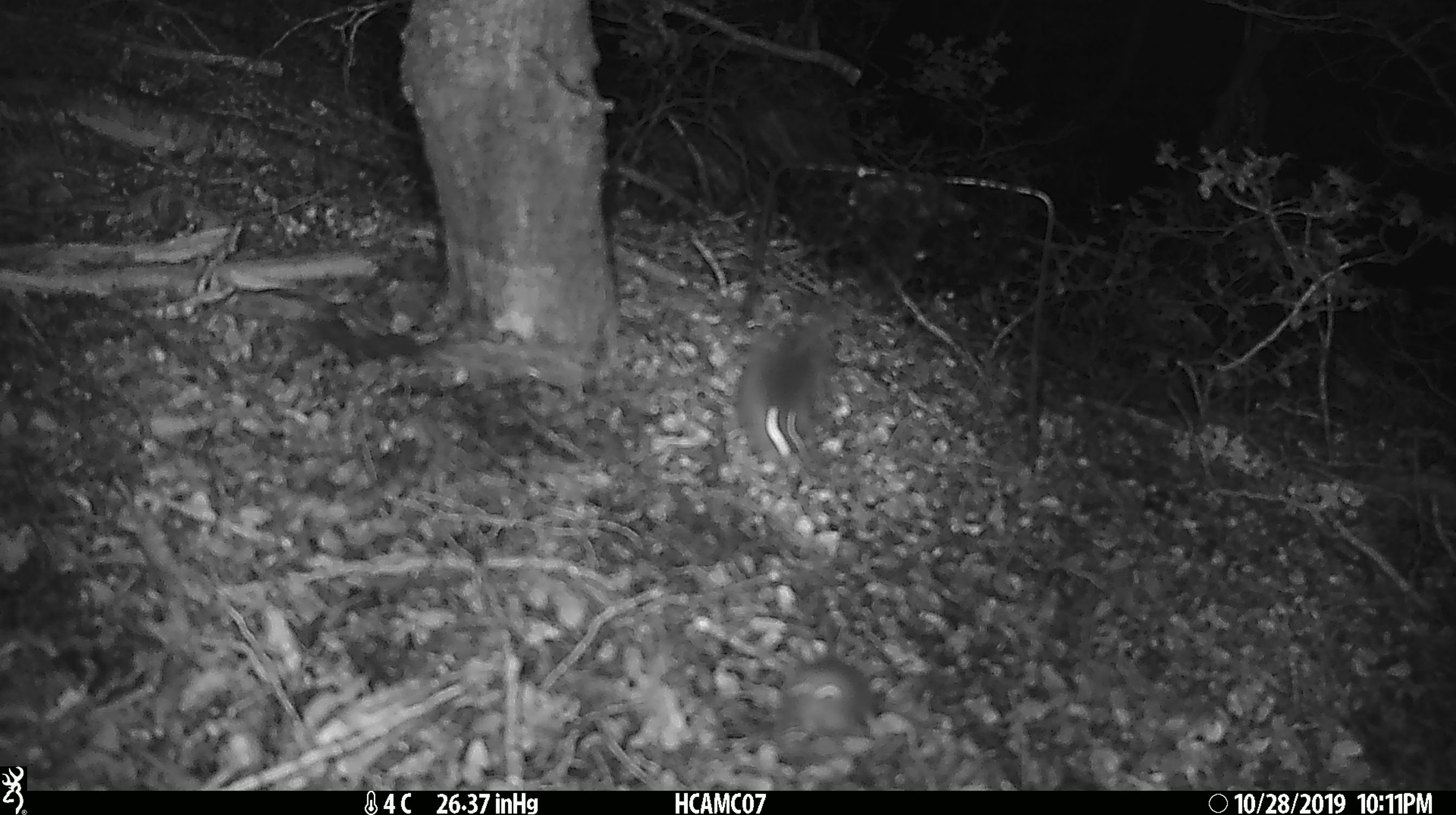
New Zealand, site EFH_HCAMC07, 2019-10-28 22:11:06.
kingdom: Animalia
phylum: Chordata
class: Mammalia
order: Rodentia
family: Muridae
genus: Mus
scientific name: Mus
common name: mouse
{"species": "mouse (Mus)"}